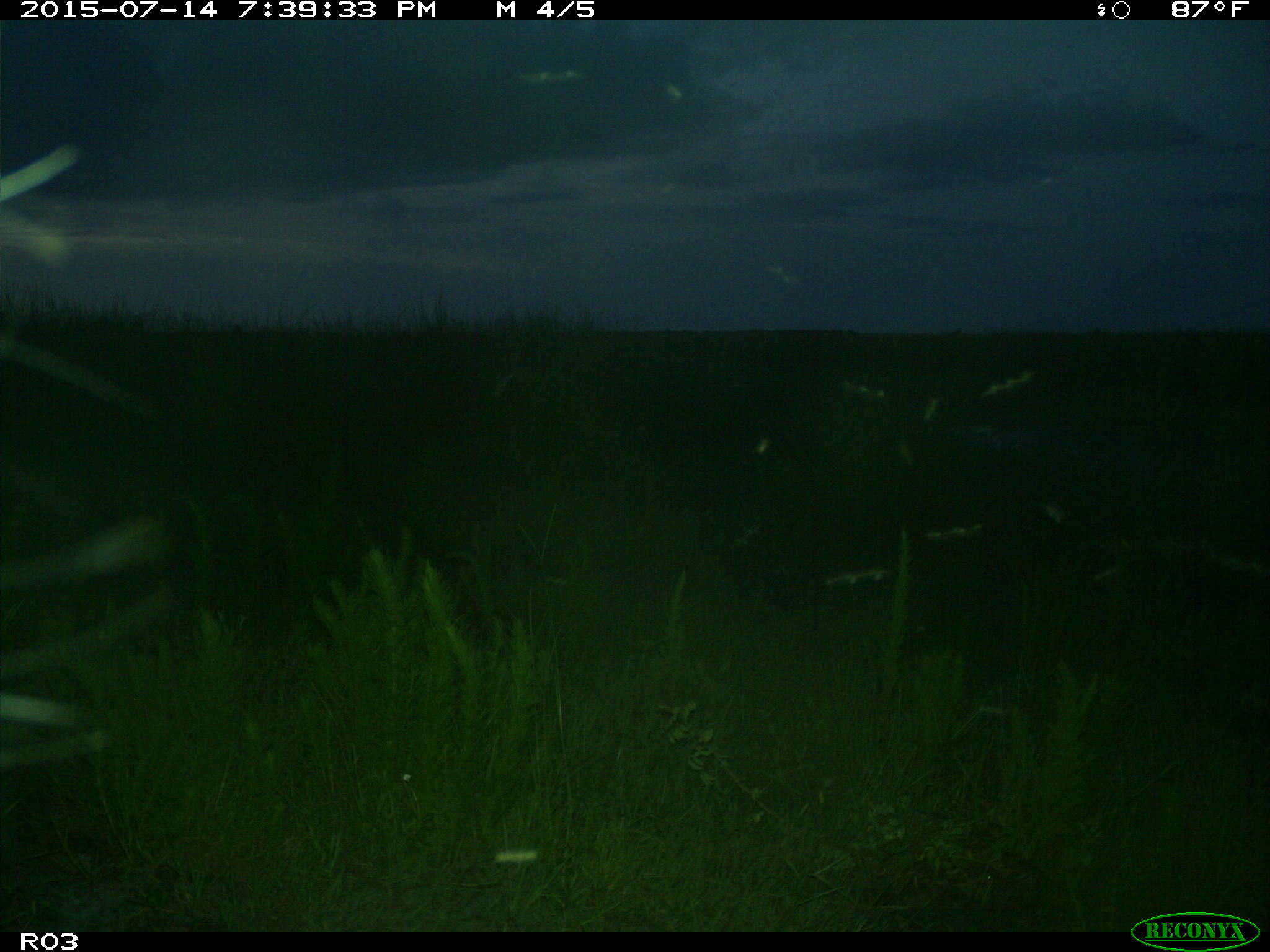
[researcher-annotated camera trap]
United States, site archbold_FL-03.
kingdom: Animalia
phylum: Chordata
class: Mammalia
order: Artiodactyla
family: Bovidae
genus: Bos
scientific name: Bos taurus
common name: domestic cow